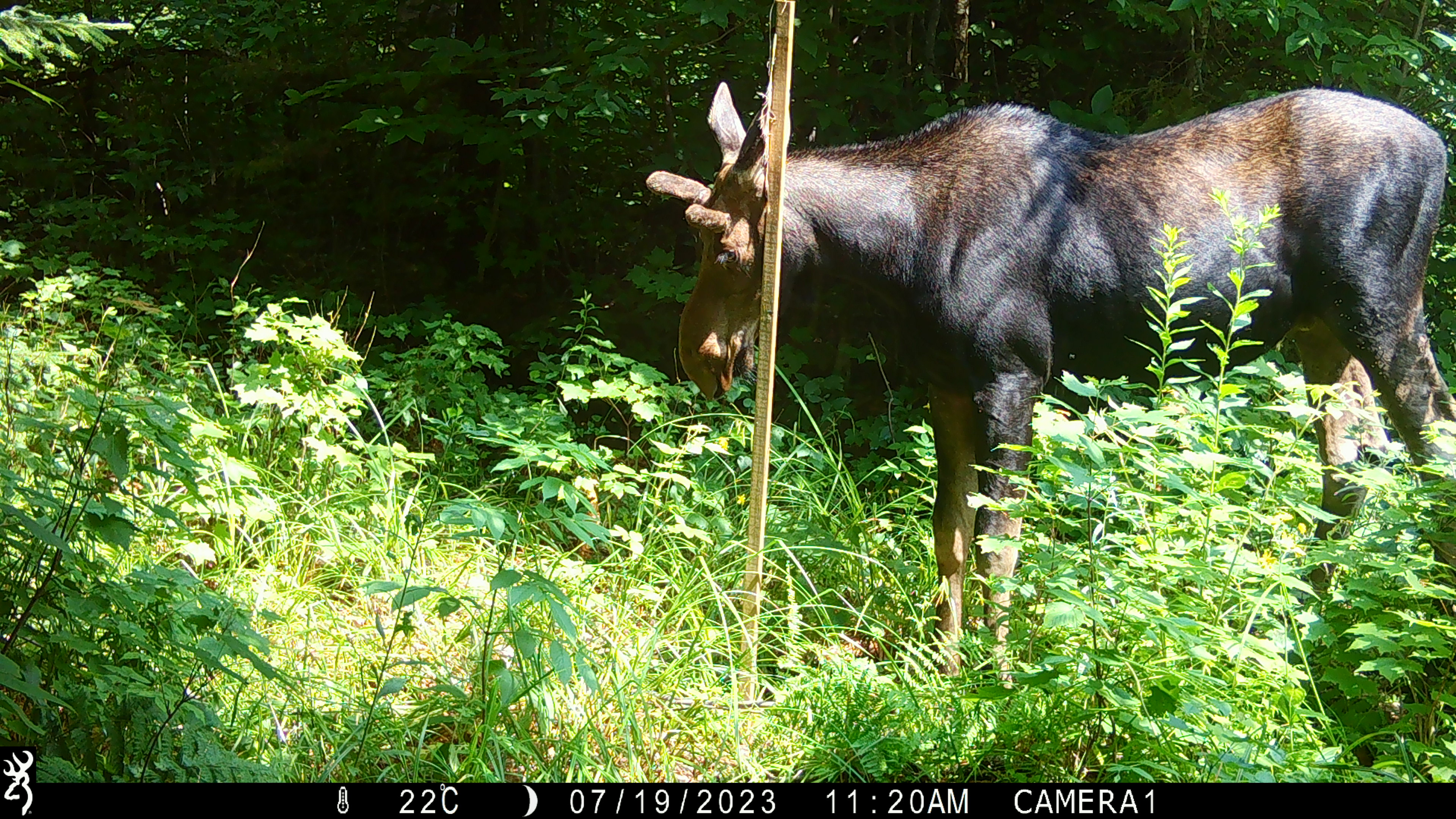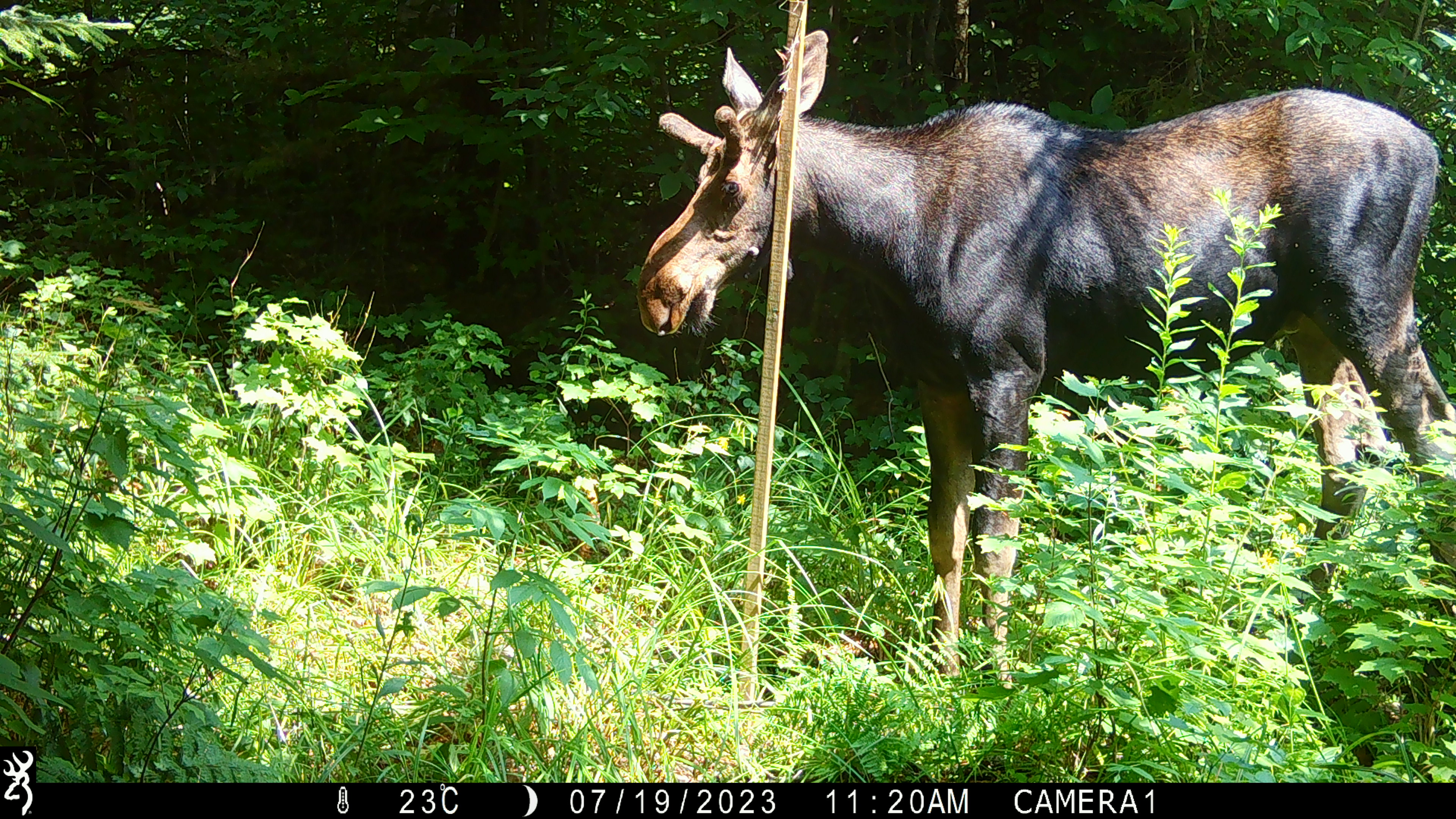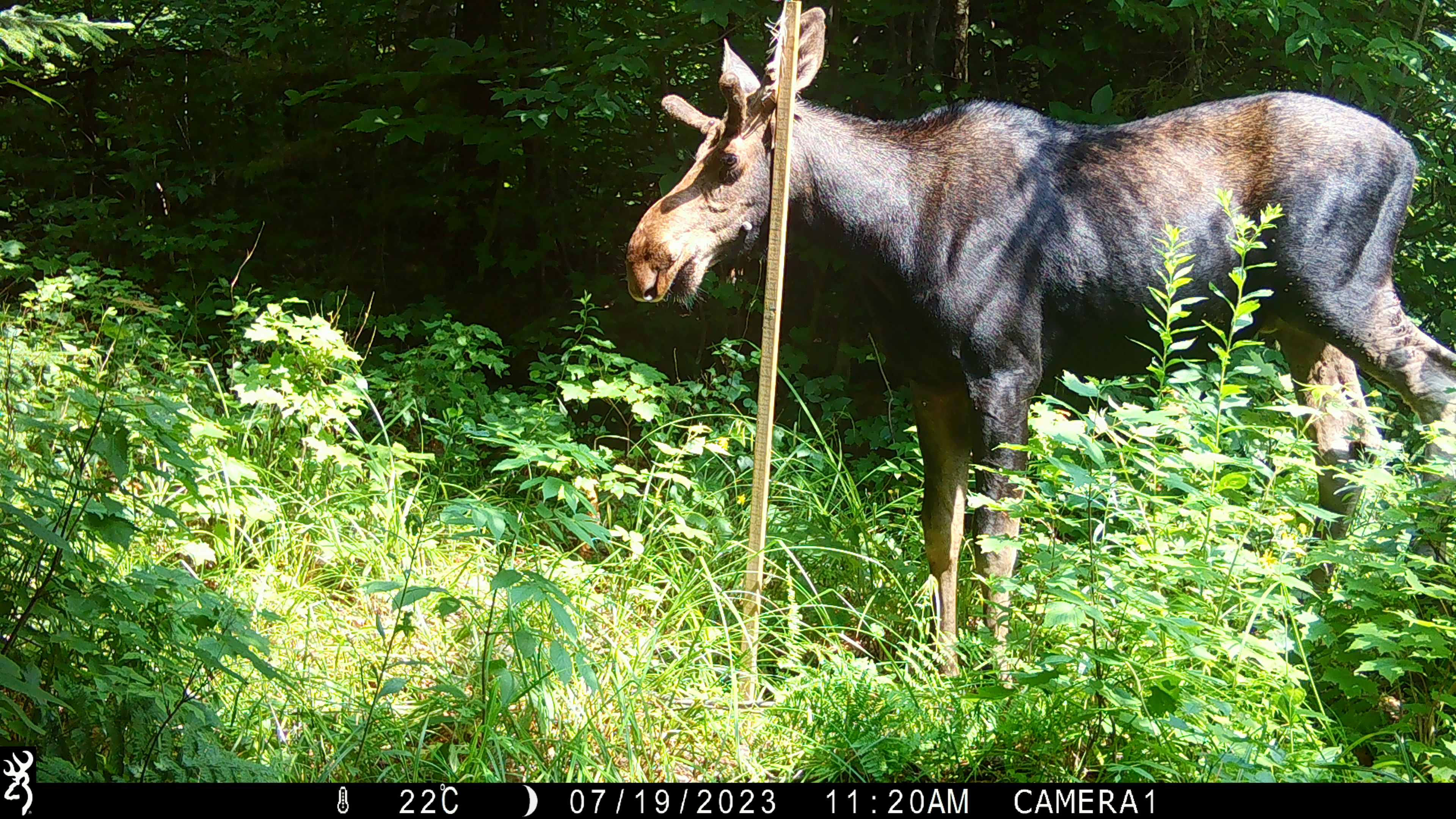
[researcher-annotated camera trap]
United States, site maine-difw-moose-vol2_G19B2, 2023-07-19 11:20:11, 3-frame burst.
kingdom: Animalia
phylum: Chordata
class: Mammalia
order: Artiodactyla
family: Cervidae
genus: Alces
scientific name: Alces alces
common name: moose